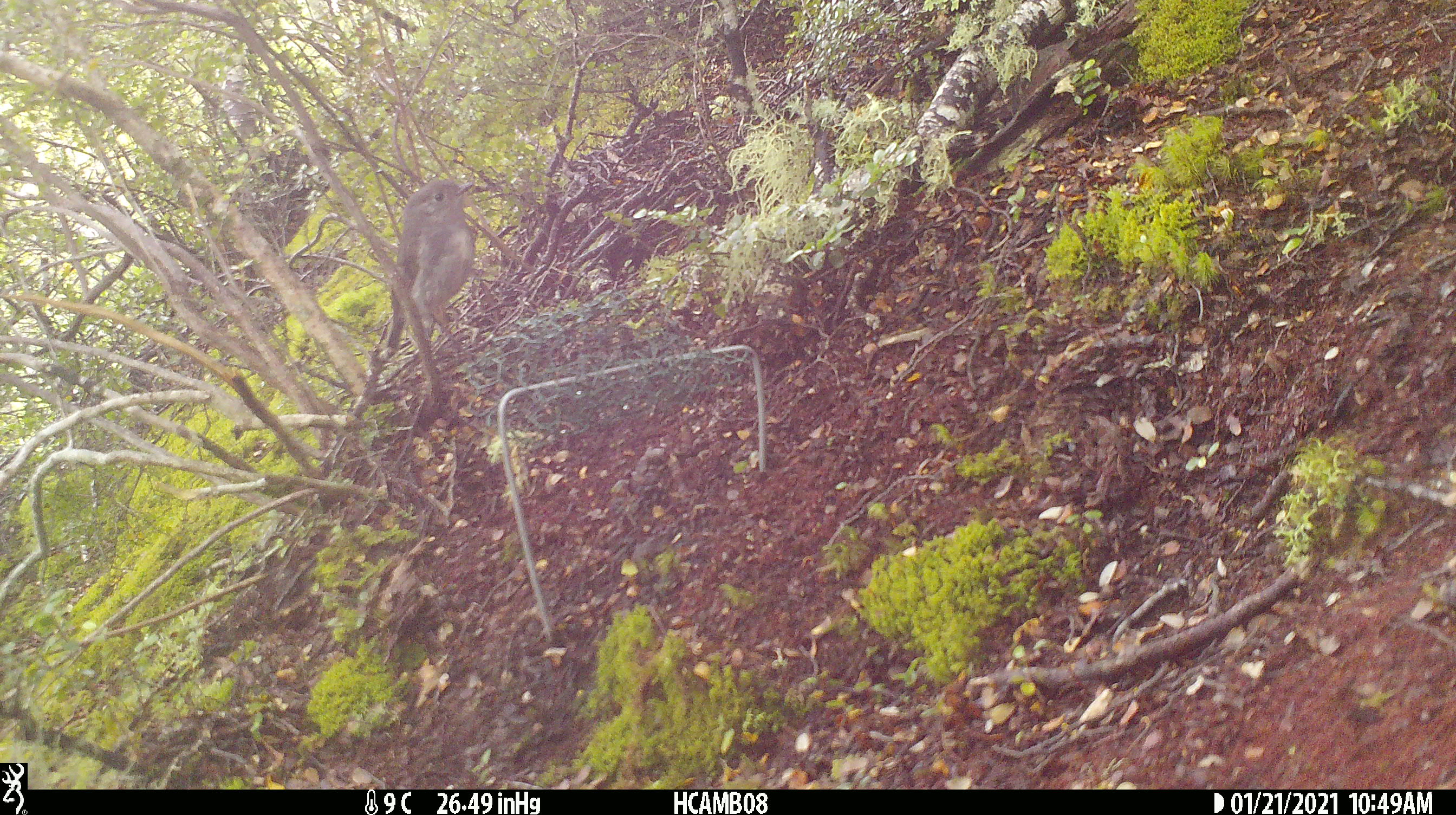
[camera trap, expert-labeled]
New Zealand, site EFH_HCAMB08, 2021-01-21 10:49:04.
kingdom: Animalia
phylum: Chordata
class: Aves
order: Passeriformes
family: Petroicidae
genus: Petroica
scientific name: Petroica australis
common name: new zealand robin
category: robin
Robin (new zealand robin) (Petroica australis).